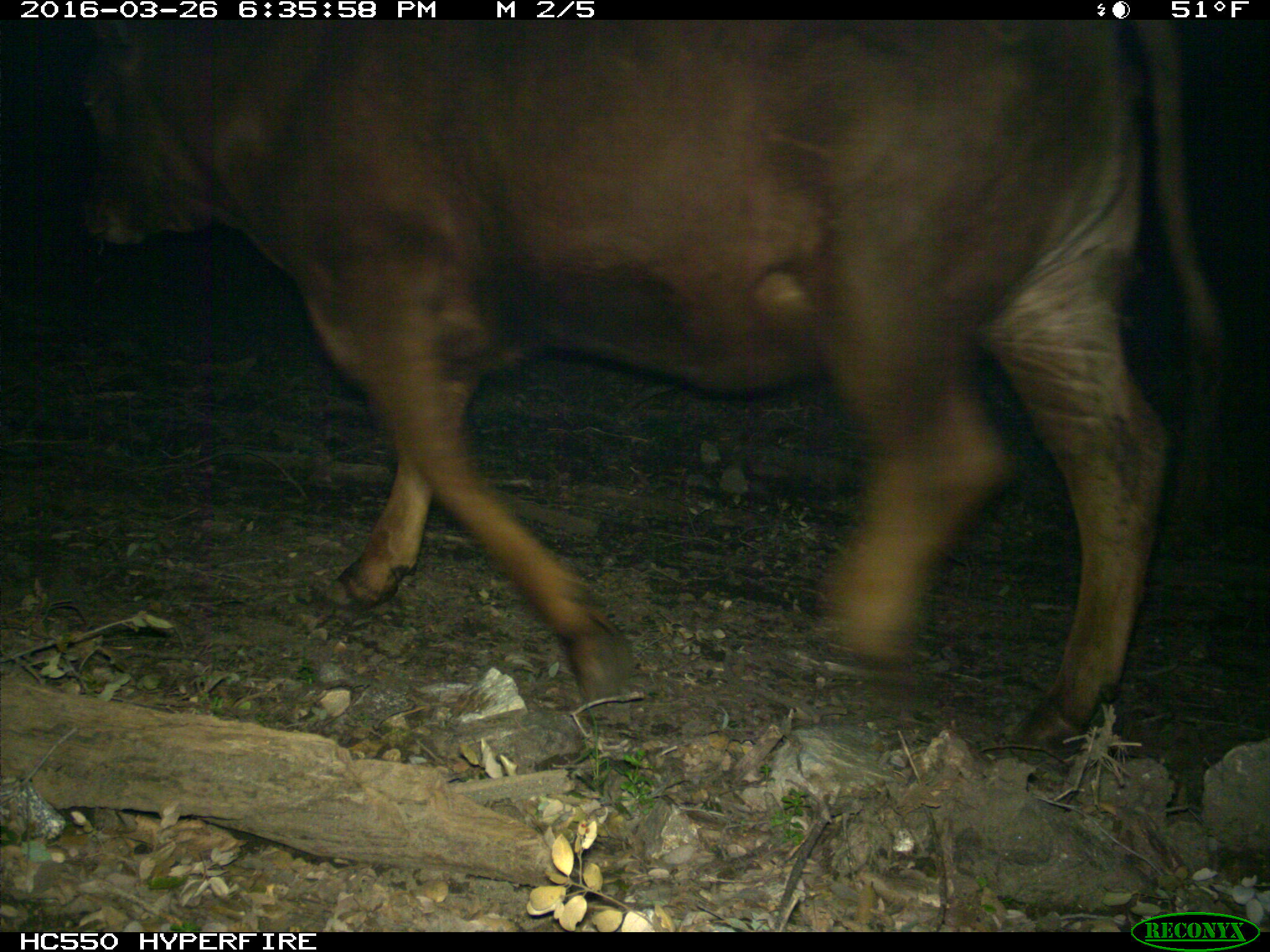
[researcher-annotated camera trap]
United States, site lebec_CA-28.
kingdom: Animalia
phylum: Chordata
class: Mammalia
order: Artiodactyla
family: Bovidae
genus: Bos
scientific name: Bos taurus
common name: domestic cow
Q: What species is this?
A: Bos taurus (domestic cow).